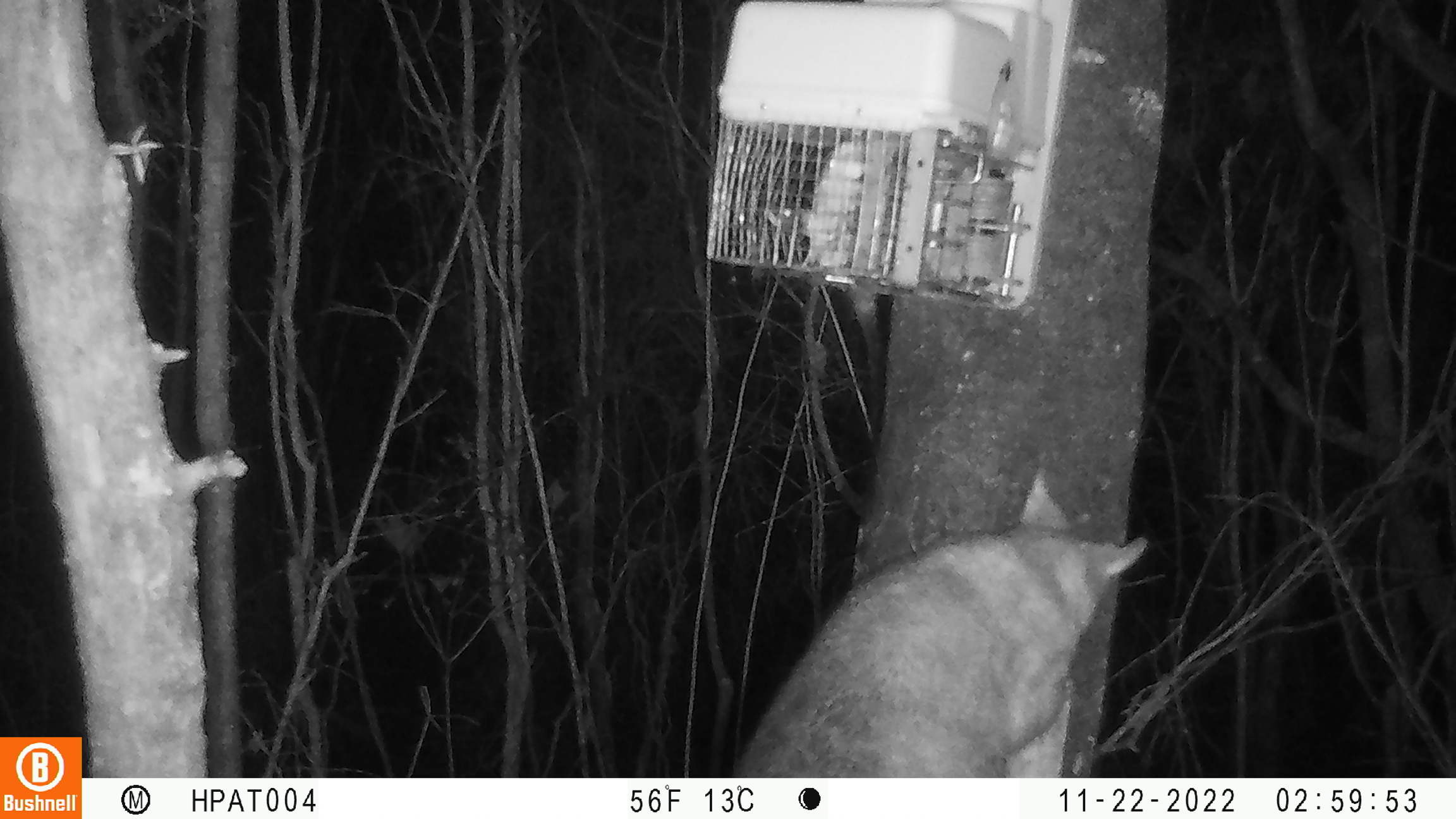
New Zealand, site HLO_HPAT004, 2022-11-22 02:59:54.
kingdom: Animalia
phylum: Chordata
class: Mammalia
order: Diprotodontia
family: Phalangeridae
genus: Trichosurus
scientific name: Trichosurus vulpecula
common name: common brushtail possum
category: possum